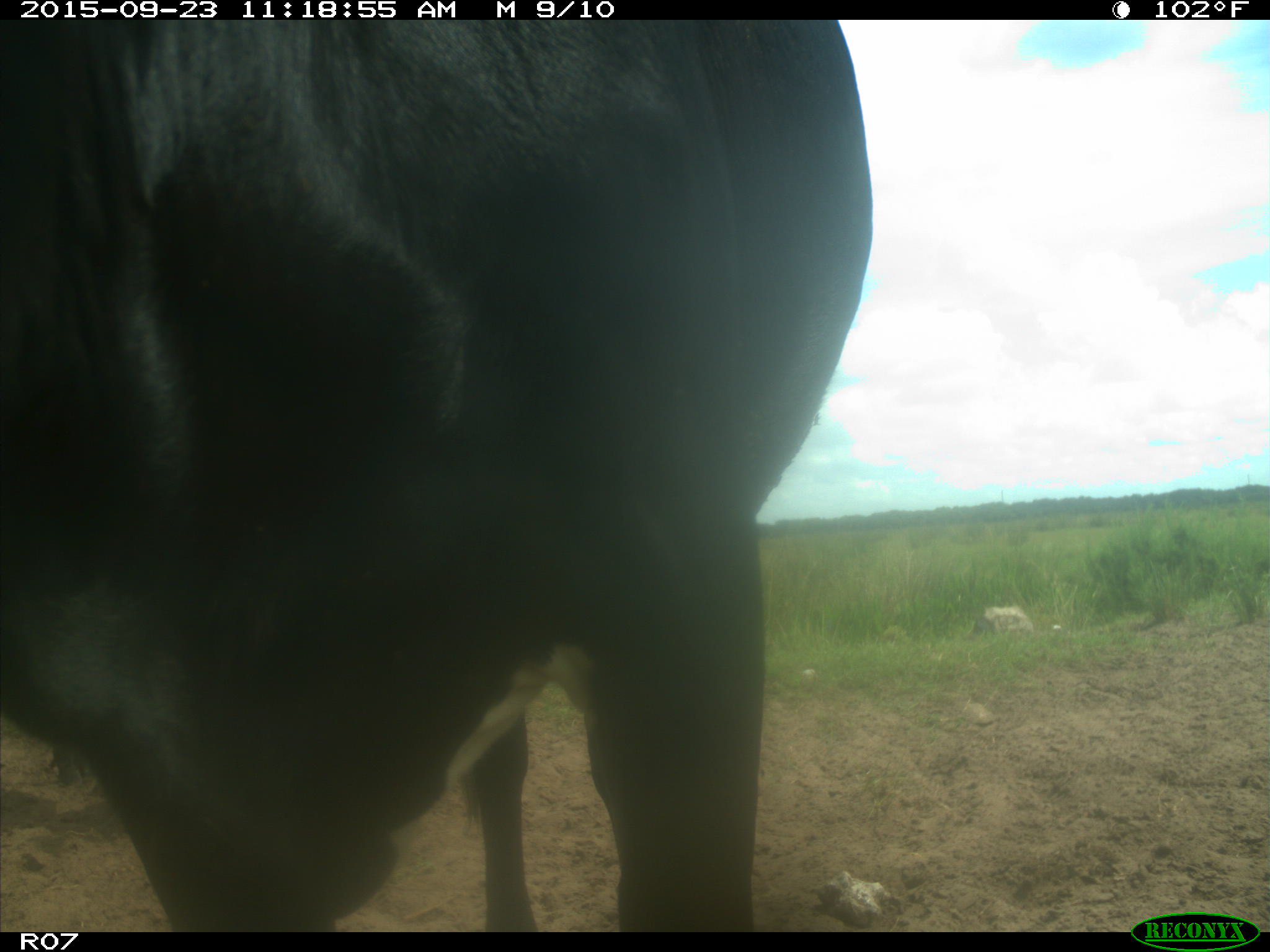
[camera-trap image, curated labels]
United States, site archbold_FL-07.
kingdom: Animalia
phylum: Chordata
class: Mammalia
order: Artiodactyla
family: Bovidae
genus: Bos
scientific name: Bos taurus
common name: domestic cow